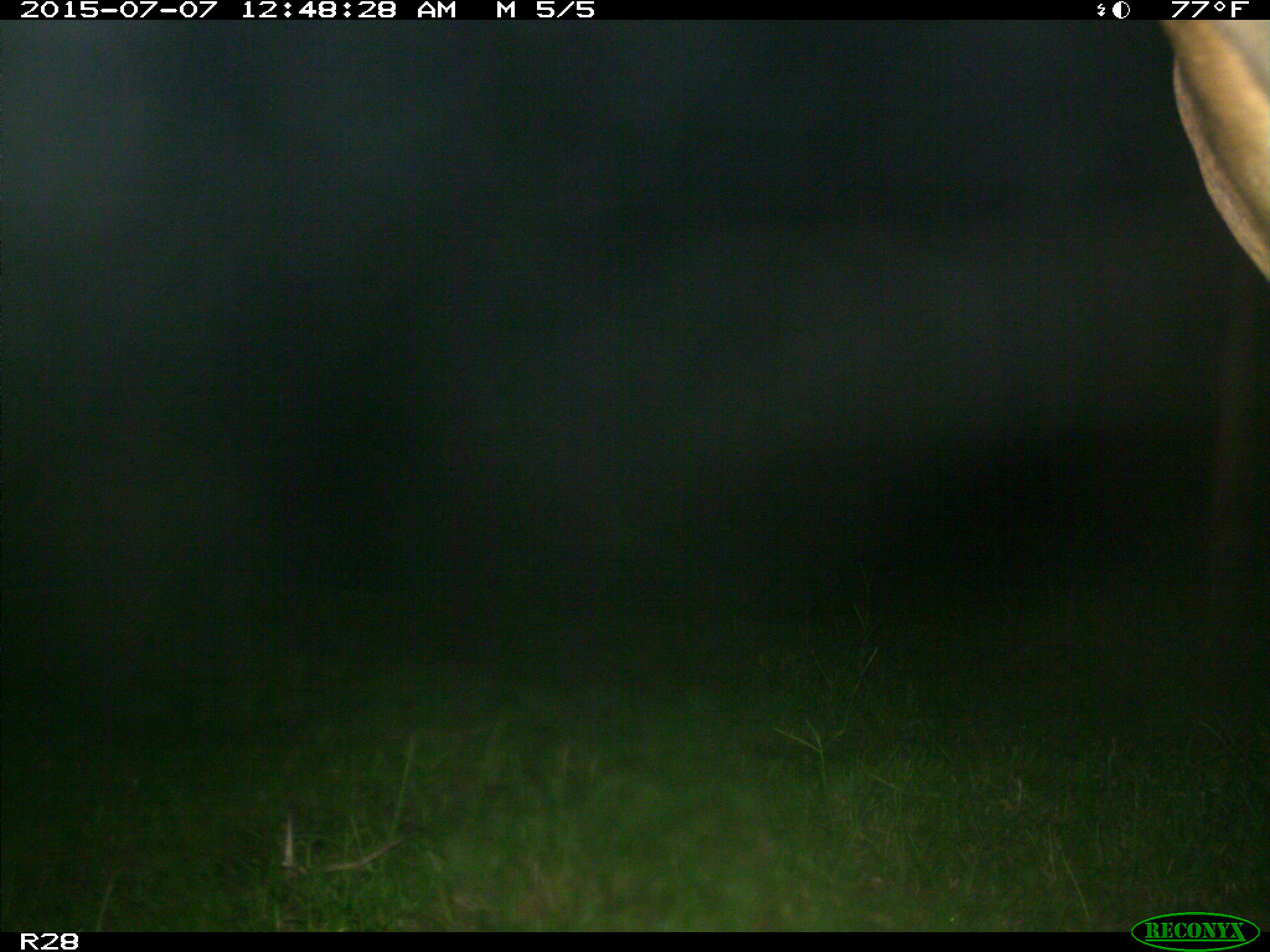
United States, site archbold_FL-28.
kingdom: Animalia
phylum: Chordata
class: Mammalia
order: Artiodactyla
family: Bovidae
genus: Bos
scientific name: Bos taurus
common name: domestic cow